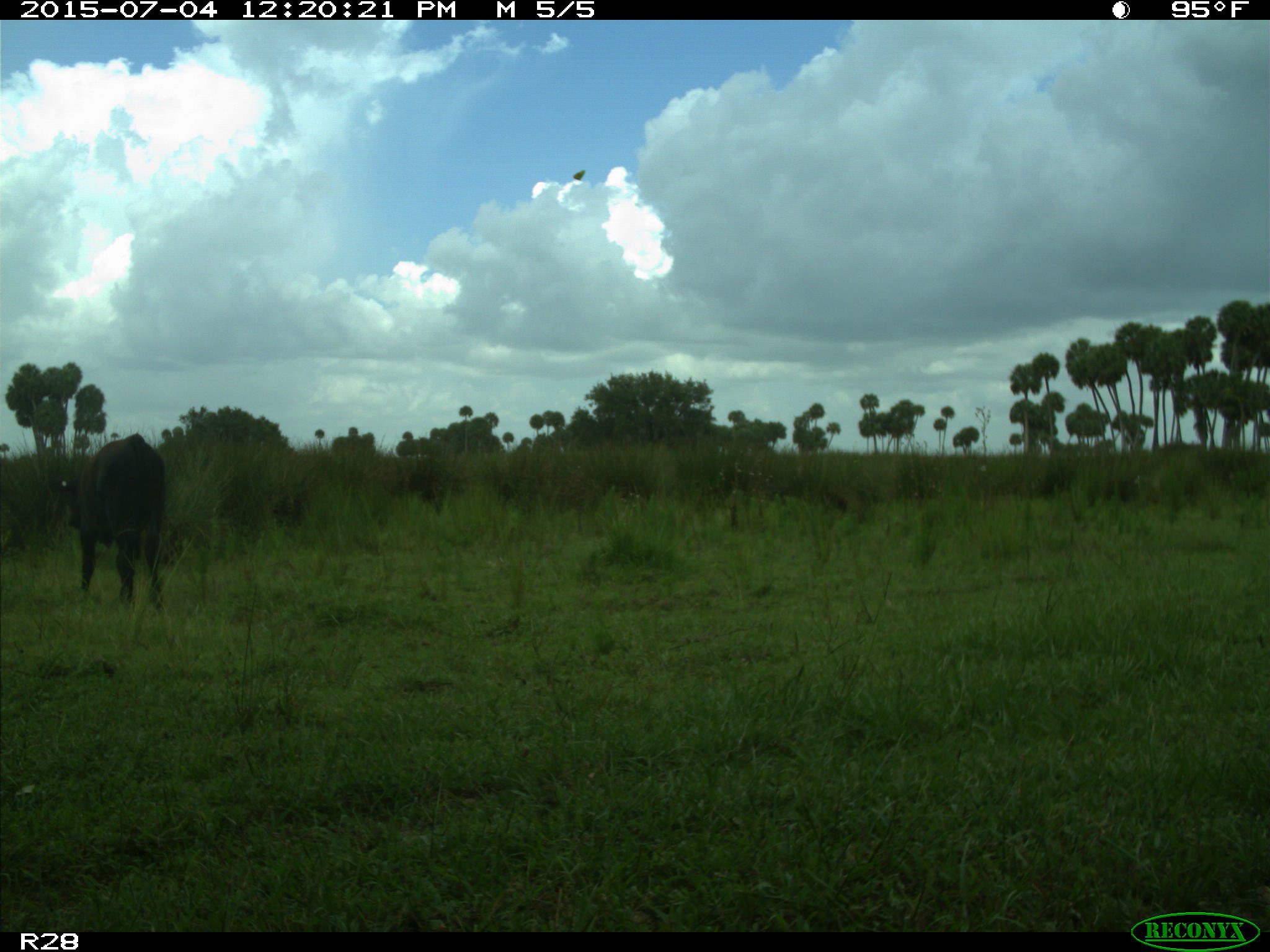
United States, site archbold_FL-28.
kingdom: Animalia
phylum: Chordata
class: Mammalia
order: Artiodactyla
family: Bovidae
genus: Bos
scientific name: Bos taurus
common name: domestic cow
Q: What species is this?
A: Bos taurus (domestic cow).